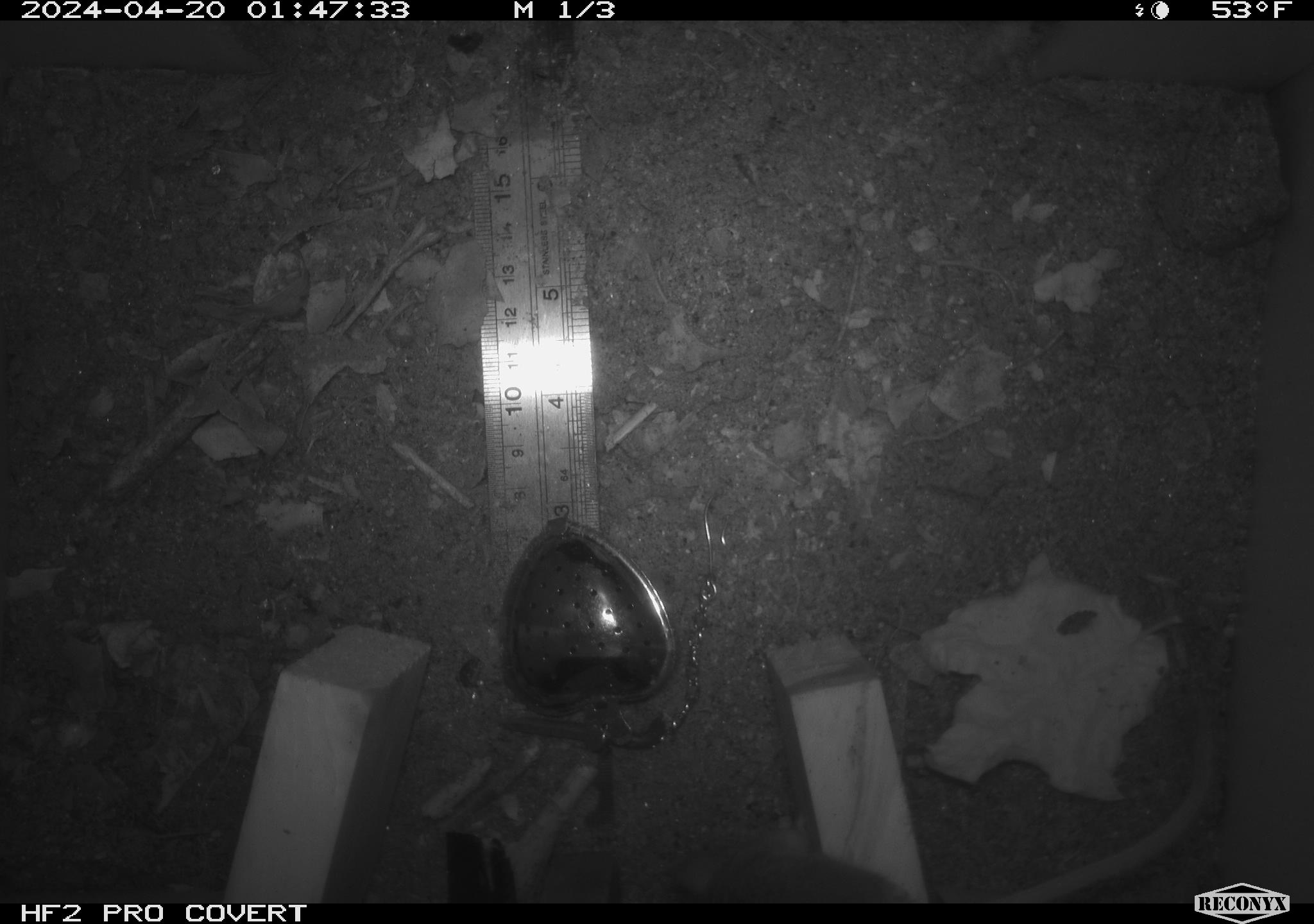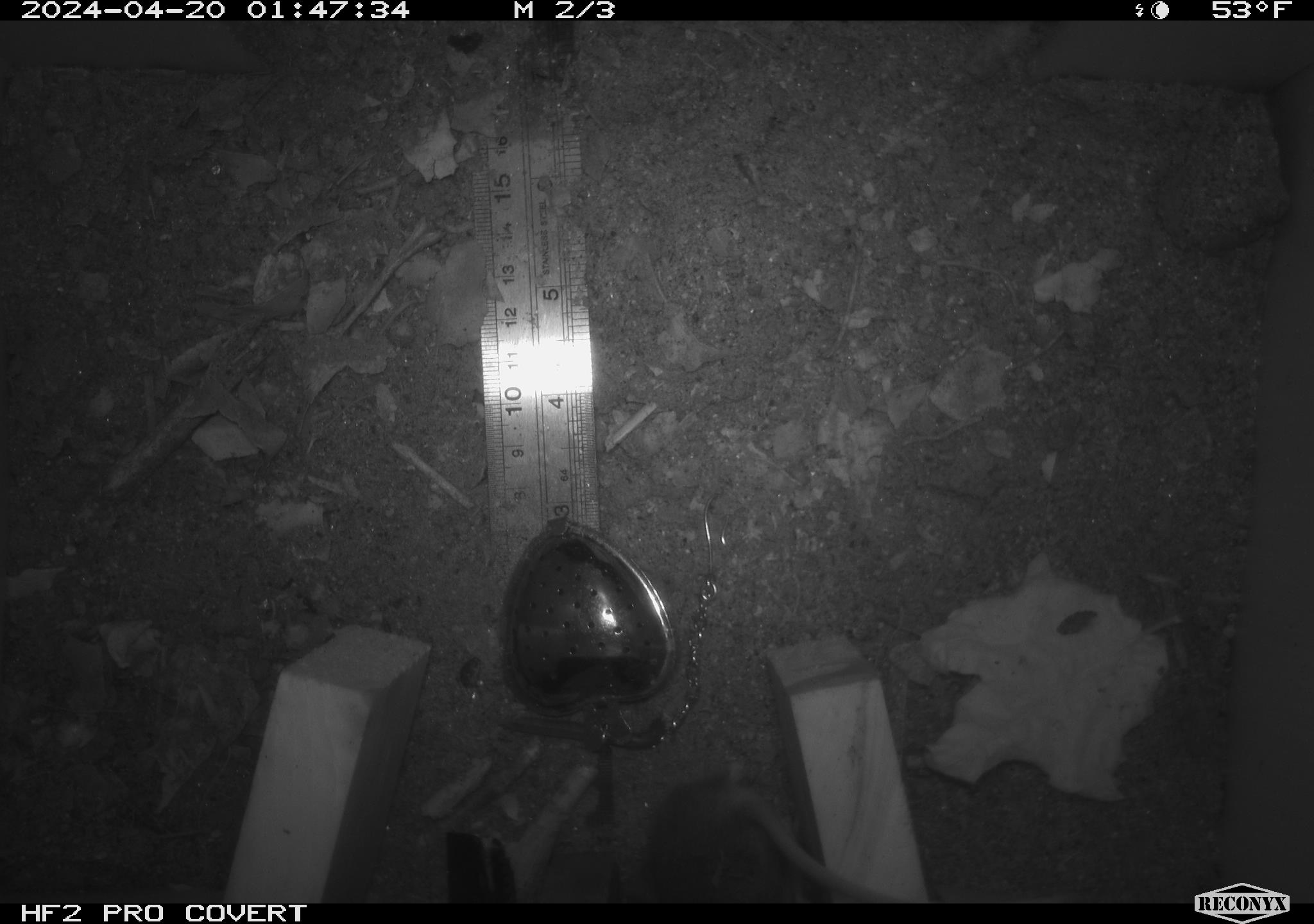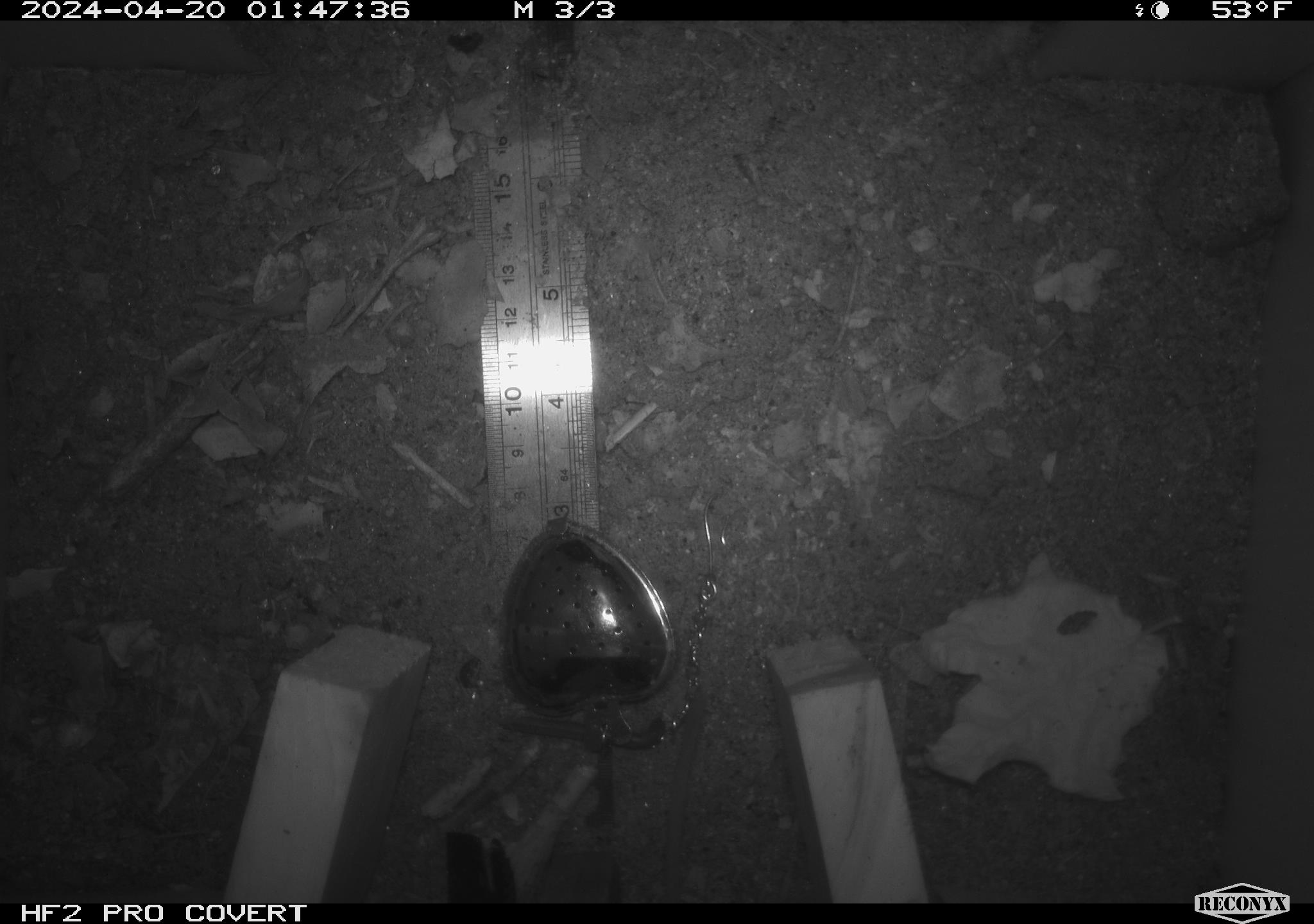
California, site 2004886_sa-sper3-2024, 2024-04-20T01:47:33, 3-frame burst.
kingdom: Animalia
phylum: Chordata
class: Mammalia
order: Rodentia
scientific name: Rodentia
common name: mouse species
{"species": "mouse species (Rodentia)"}